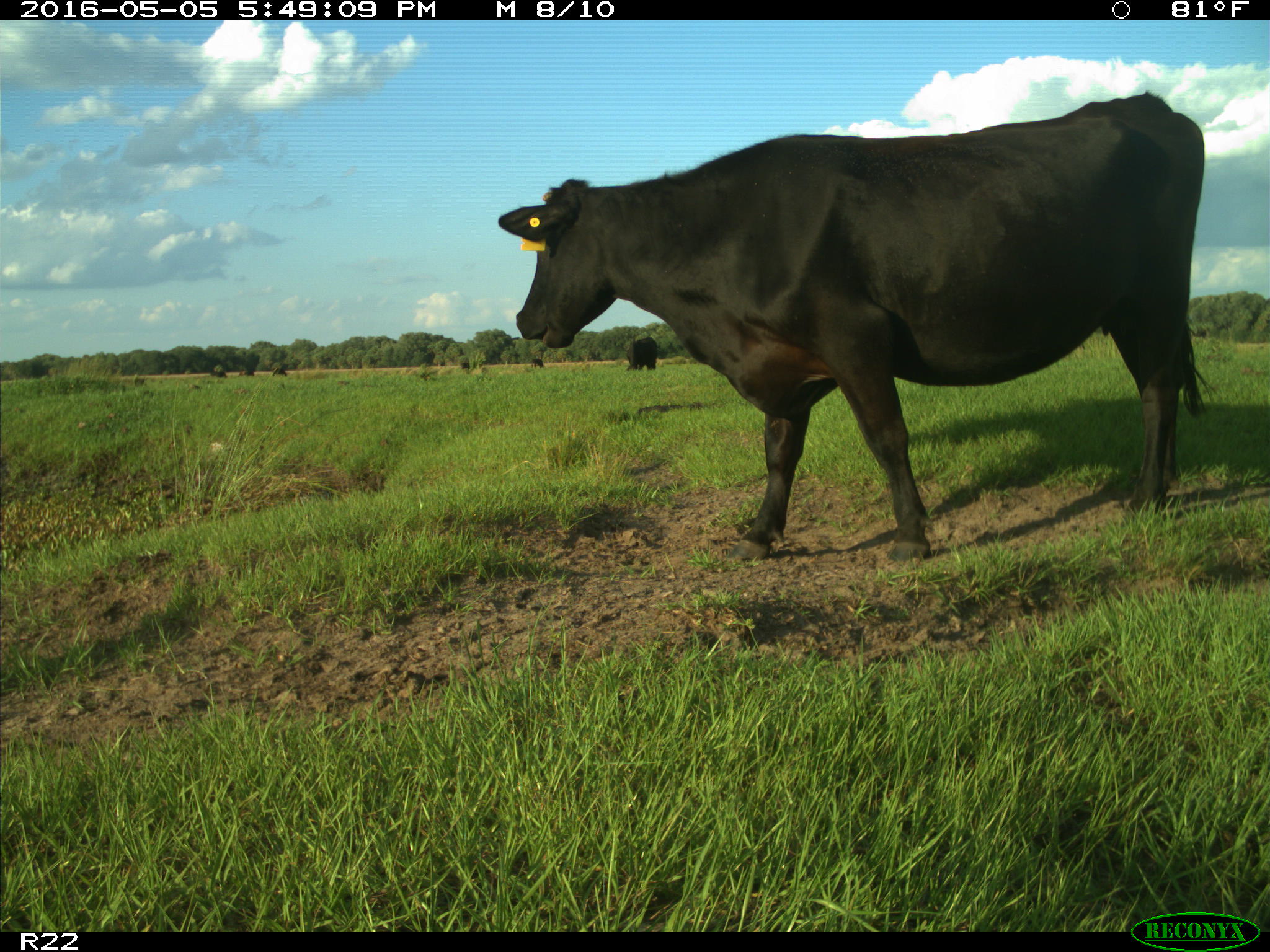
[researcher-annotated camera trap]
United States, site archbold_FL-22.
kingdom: Animalia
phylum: Chordata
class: Mammalia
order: Artiodactyla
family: Bovidae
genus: Bos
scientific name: Bos taurus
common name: domestic cow